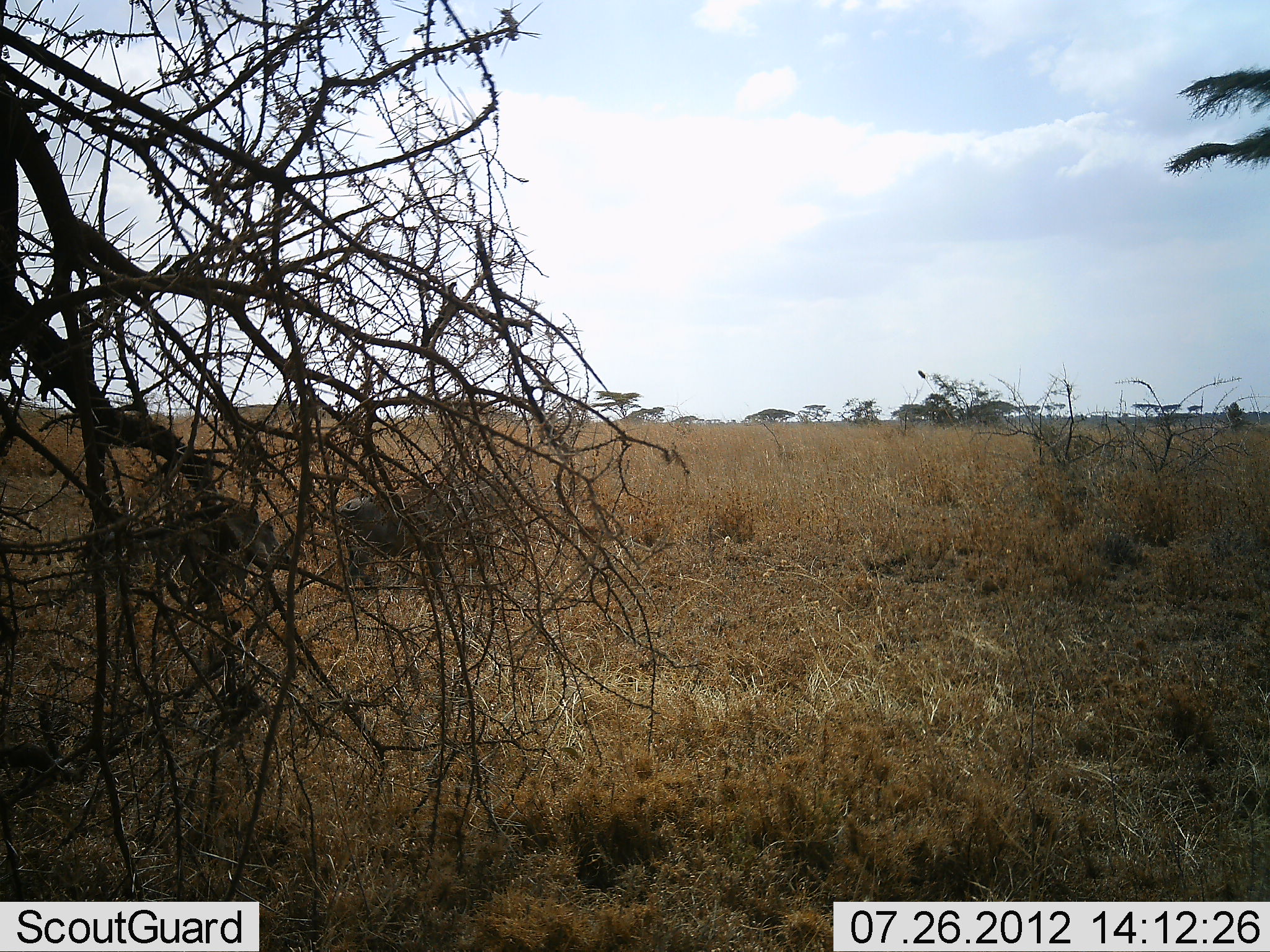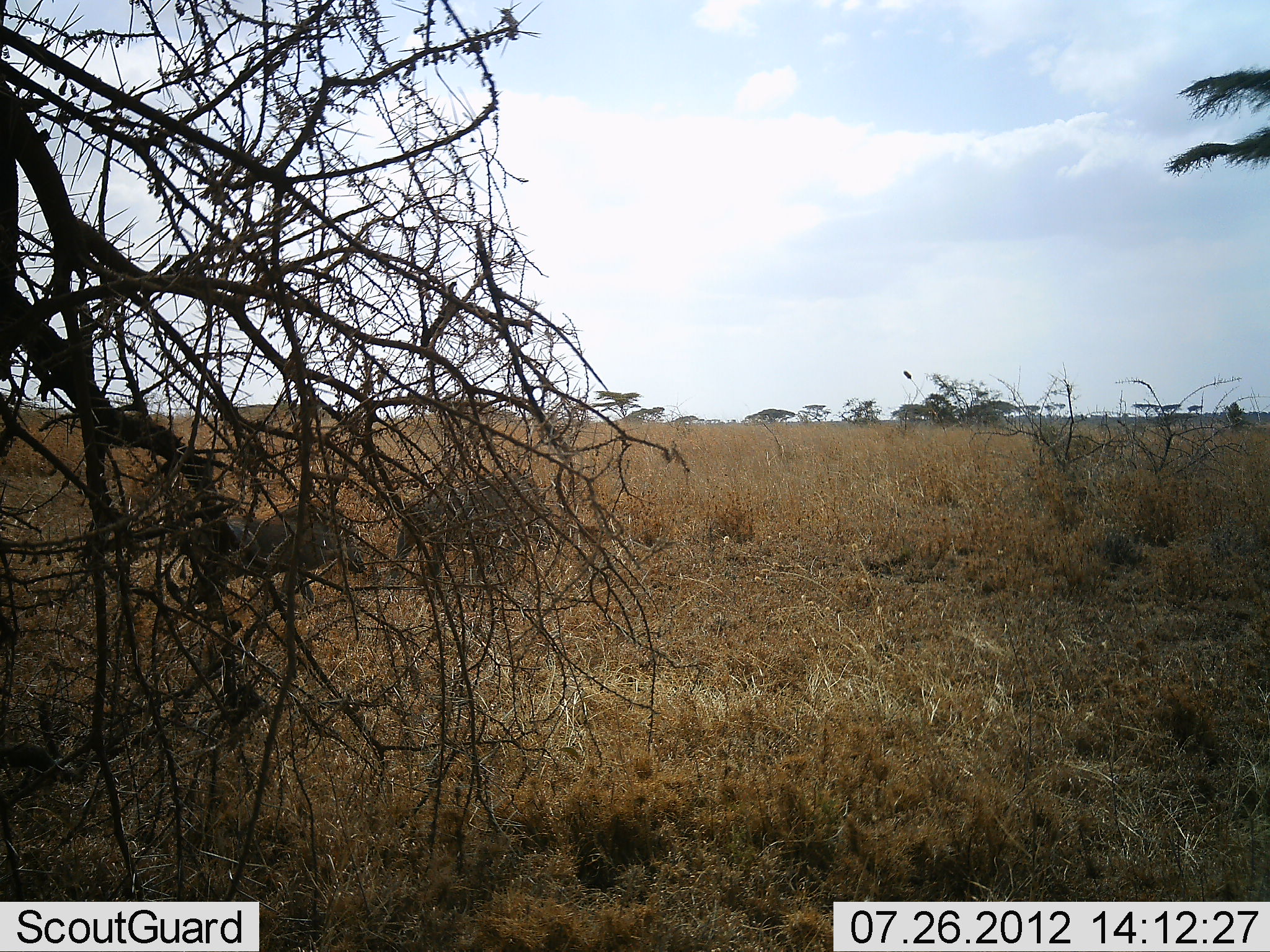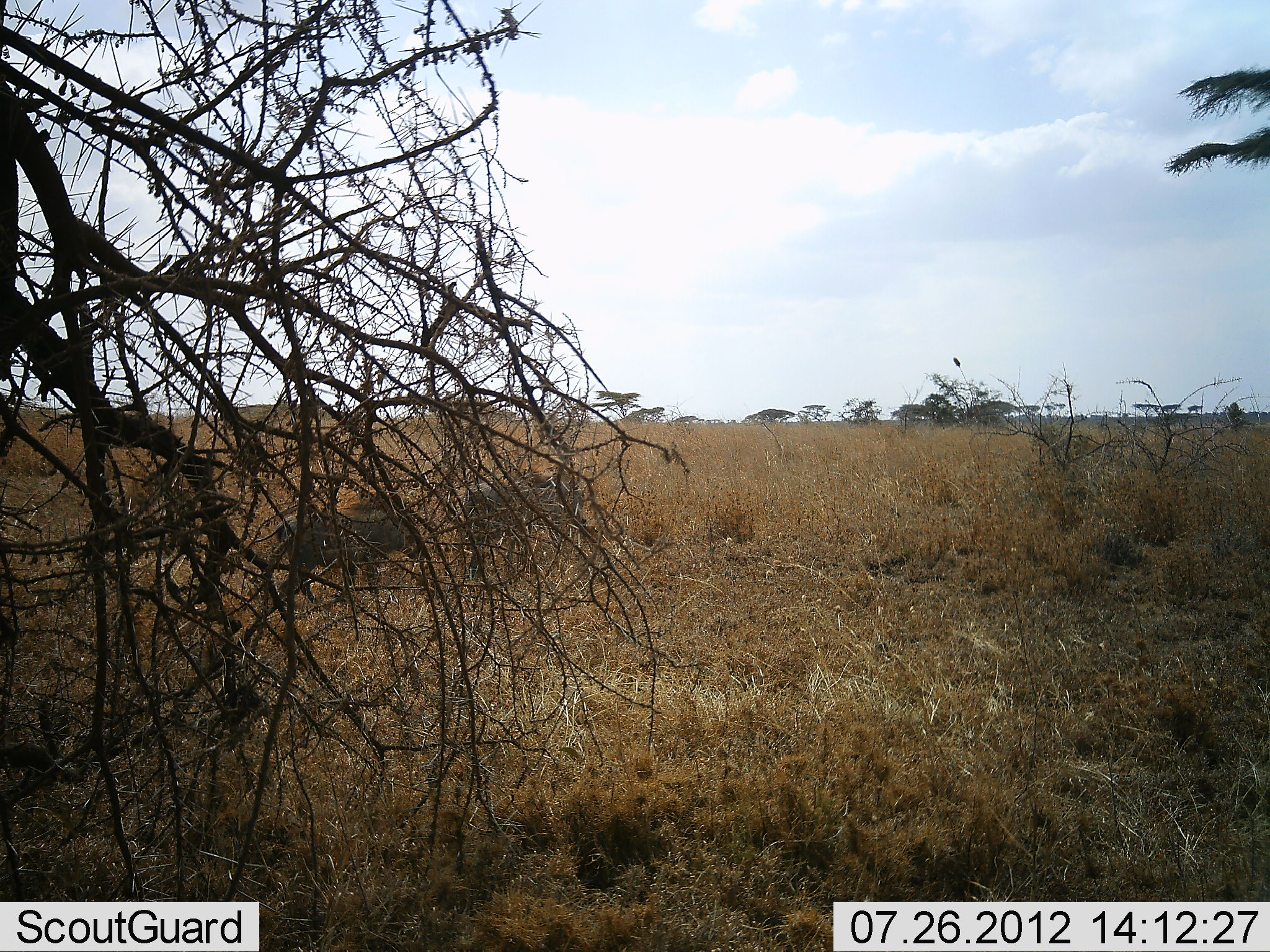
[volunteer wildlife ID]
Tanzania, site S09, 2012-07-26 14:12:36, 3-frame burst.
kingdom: Animalia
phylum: Chordata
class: Mammalia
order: Artiodactyla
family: Suidae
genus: Phacochoerus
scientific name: Phacochoerus africanus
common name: warthog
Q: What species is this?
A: Warthog (Phacochoerus africanus).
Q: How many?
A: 2.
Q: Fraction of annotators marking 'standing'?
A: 0%.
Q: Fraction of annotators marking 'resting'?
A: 0%.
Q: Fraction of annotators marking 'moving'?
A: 100%.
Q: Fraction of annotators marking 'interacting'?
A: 0%.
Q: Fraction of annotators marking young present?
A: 0%.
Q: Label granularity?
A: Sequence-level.